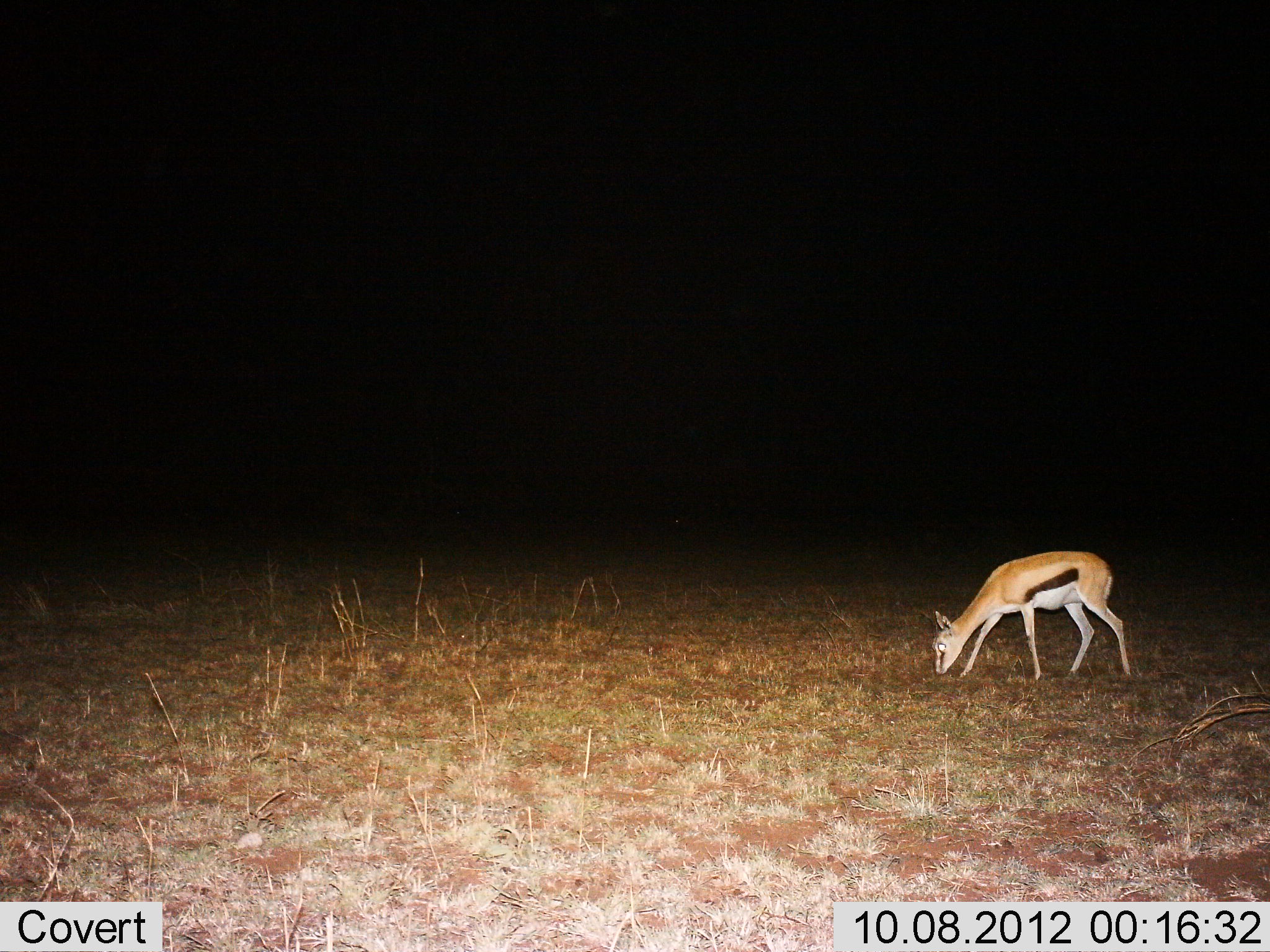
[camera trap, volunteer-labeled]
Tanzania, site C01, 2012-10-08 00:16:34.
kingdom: Animalia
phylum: Chordata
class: Mammalia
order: Artiodactyla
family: Bovidae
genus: Eudorcas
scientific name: Eudorcas thomsonii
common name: thomson's gazelle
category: gazellethomsons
Gazellethomsons (thomson's gazelle) (Eudorcas thomsonii), count 1. Behavior (volunteer vote fractions): standing 10%, resting 0%, moving 0%, interacting 0%. Young present (vote fraction): 0%. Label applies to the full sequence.